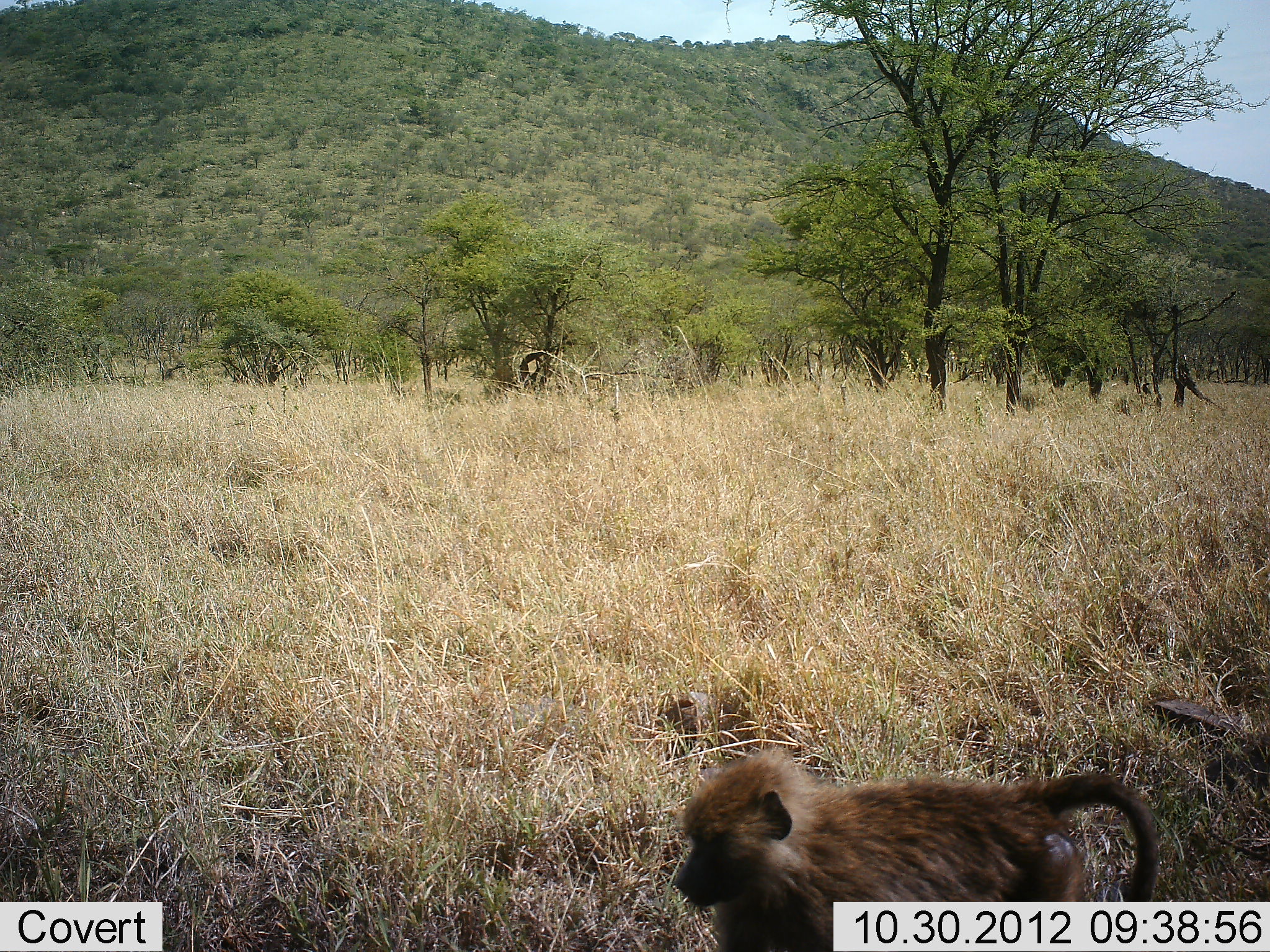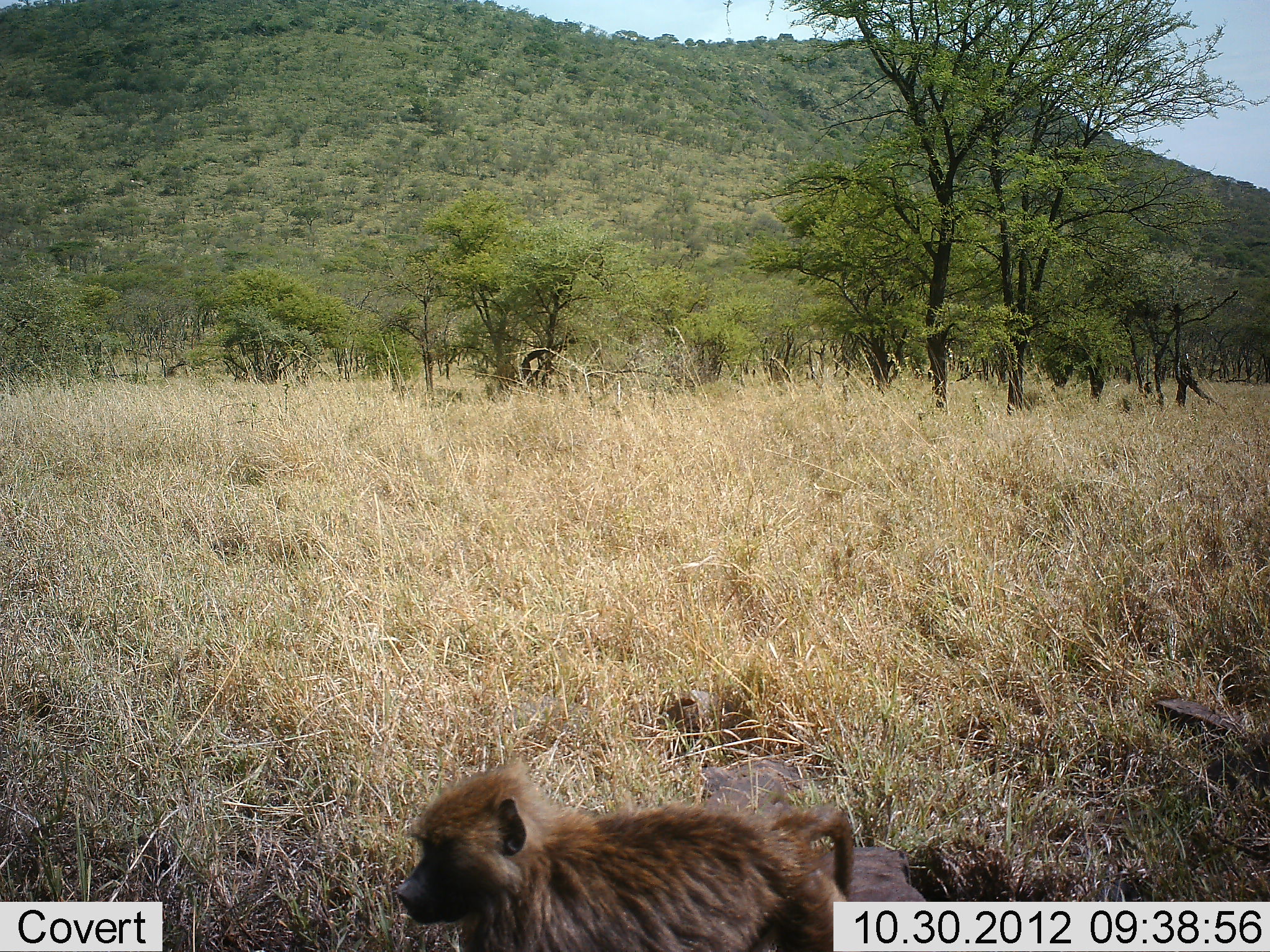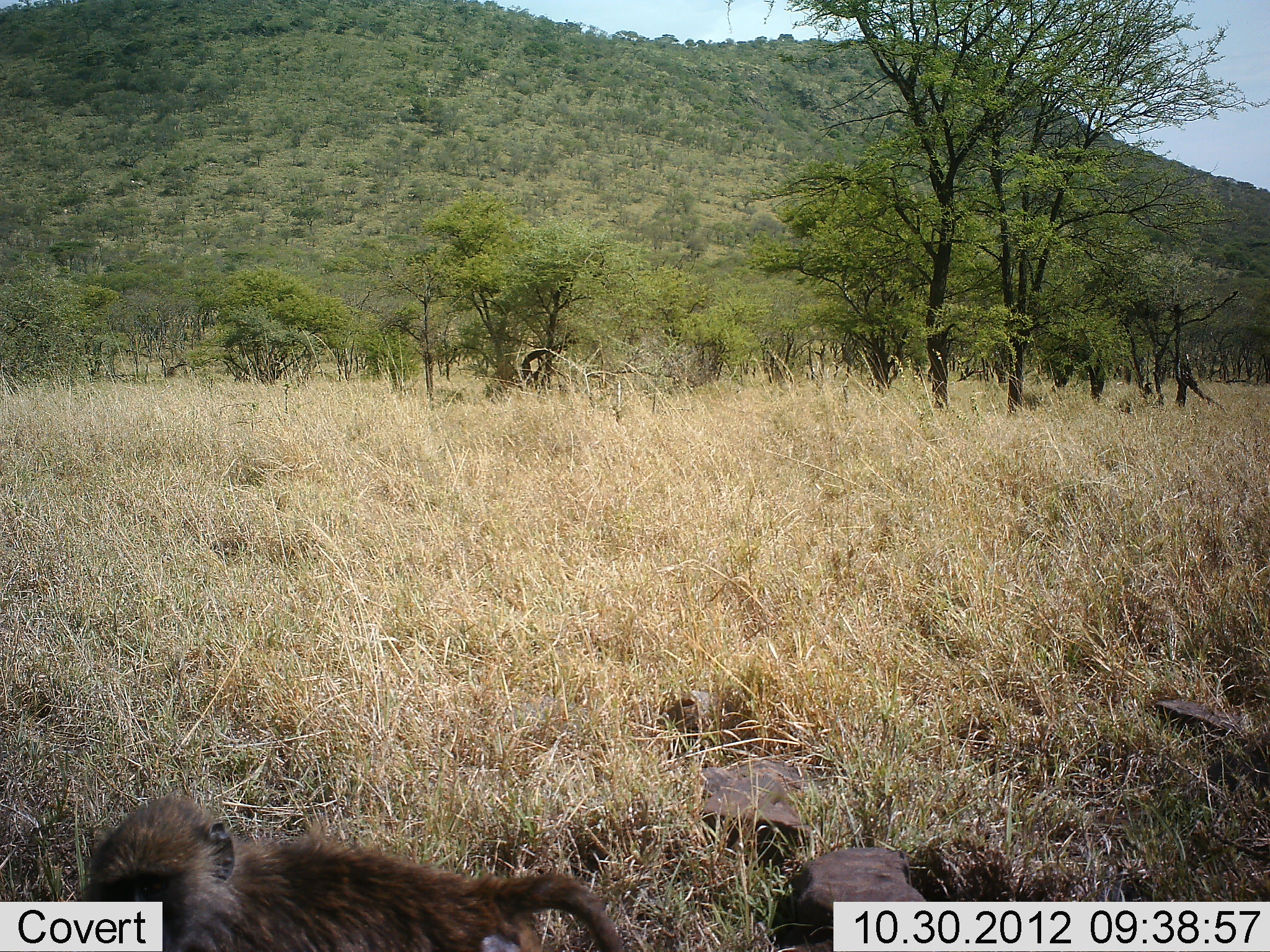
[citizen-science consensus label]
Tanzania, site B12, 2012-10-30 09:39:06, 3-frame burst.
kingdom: Animalia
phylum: Chordata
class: Mammalia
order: Primates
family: Cercopithecidae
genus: Papio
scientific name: Papio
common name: baboon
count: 1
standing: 0%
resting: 0%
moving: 100%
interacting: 0%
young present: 20%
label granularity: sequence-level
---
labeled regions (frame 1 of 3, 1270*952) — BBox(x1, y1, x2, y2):
animal: BBox(671, 750, 1161, 952)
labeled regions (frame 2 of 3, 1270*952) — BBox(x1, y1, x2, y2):
animal: BBox(395, 762, 857, 952)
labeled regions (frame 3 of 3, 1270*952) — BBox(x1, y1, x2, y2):
animal: BBox(83, 795, 622, 952)